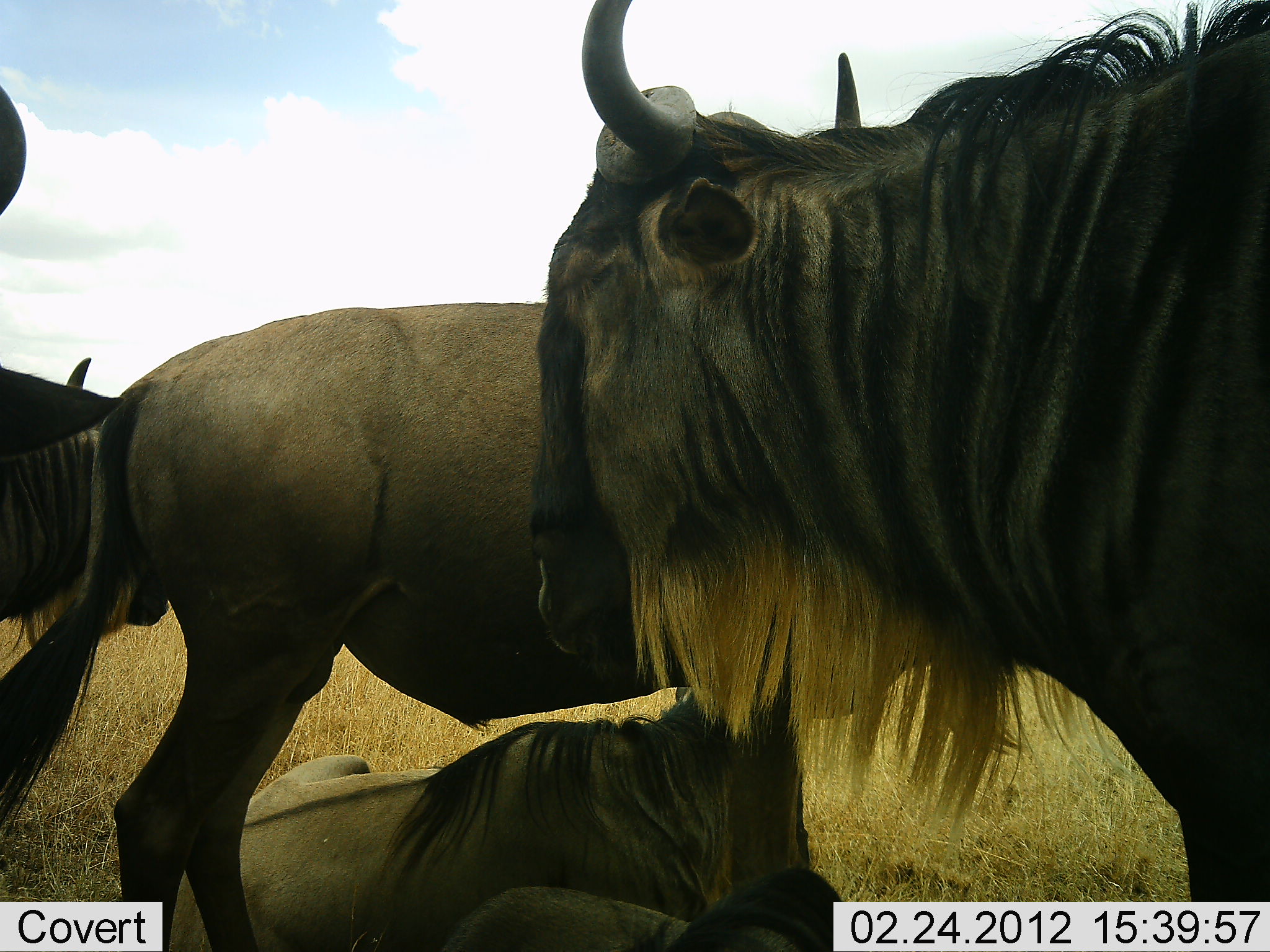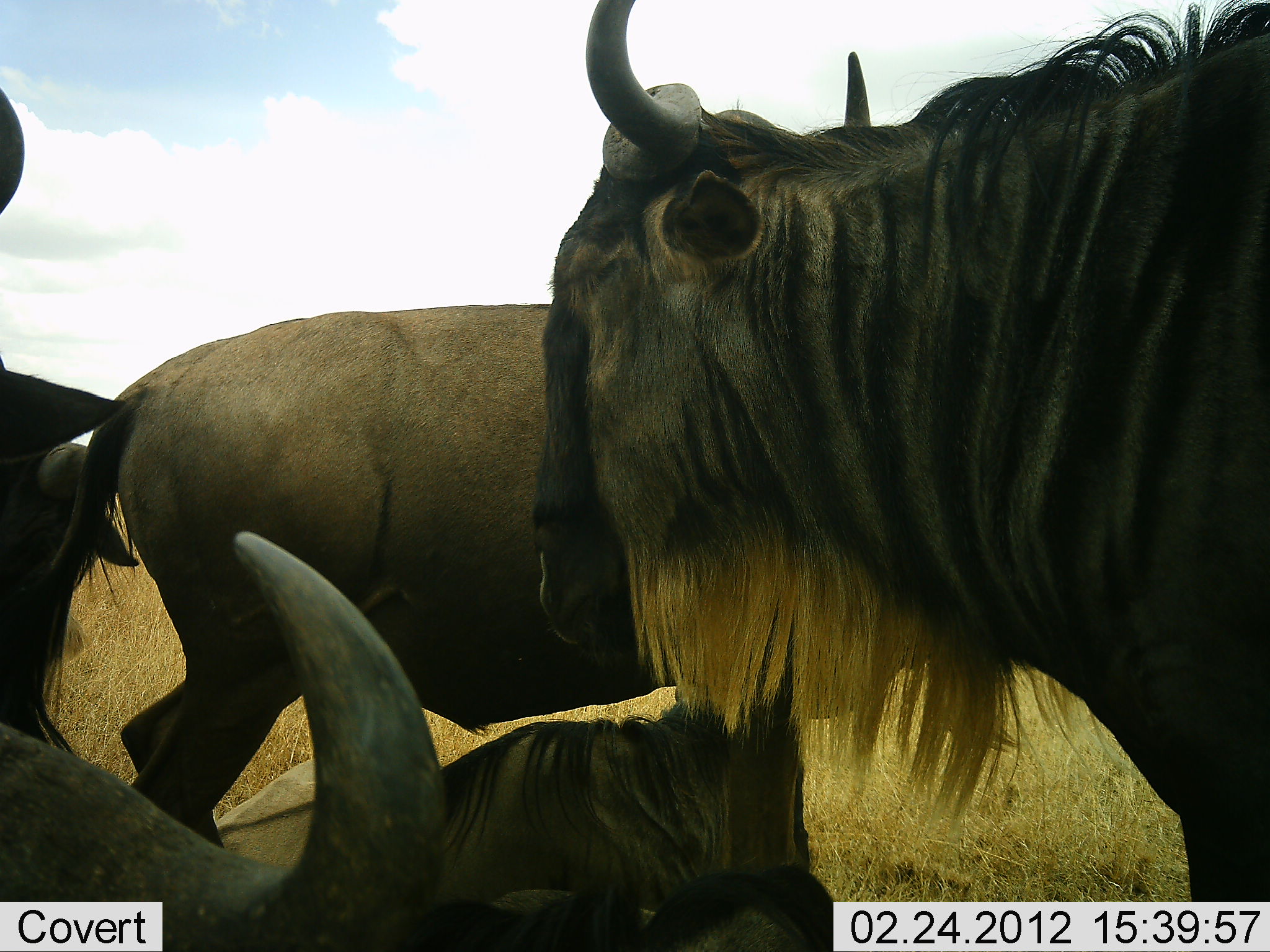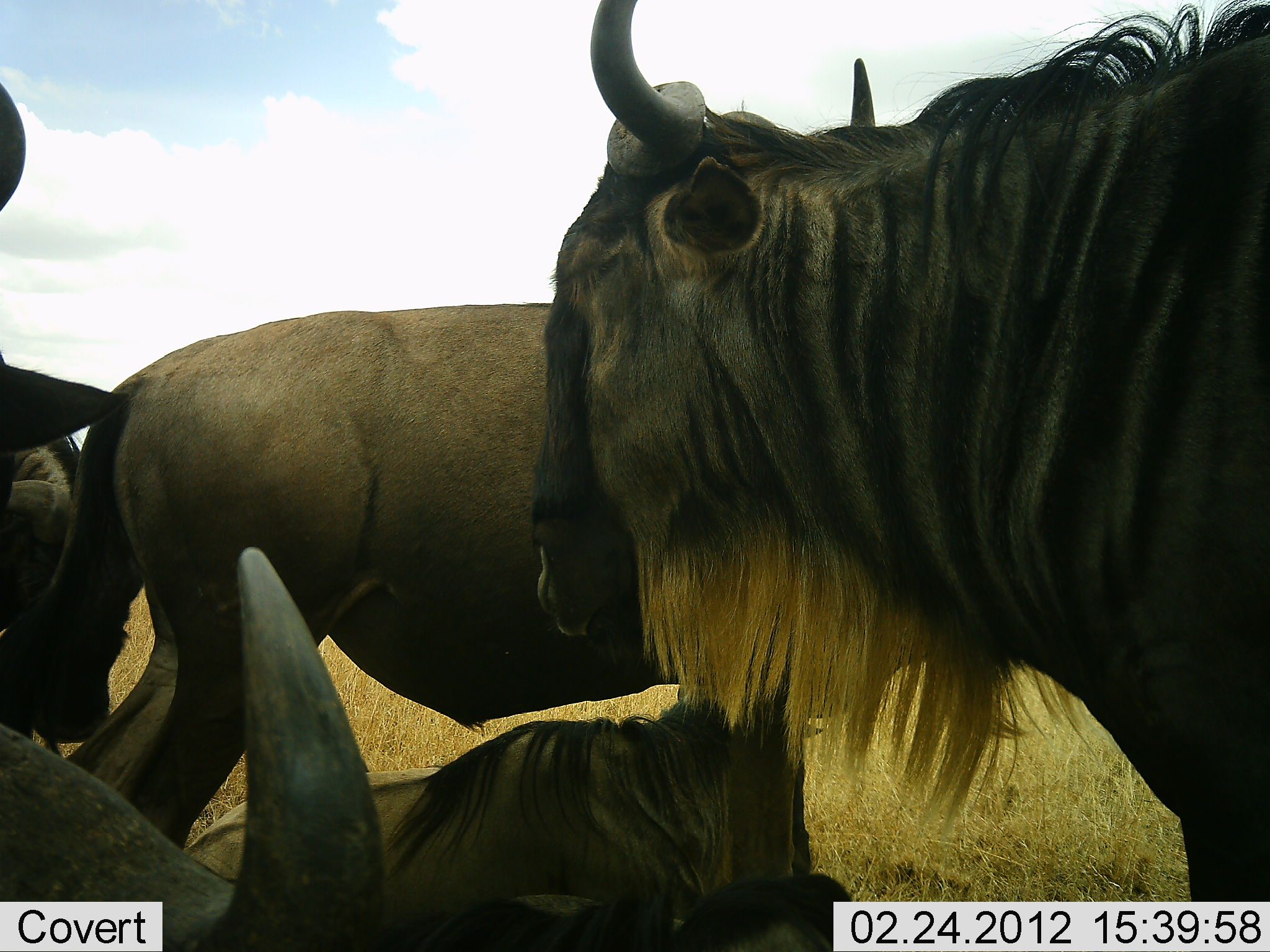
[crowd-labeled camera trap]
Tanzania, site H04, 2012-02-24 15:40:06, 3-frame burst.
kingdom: Animalia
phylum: Chordata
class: Mammalia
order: Artiodactyla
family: Bovidae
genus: Connochaetes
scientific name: Connochaetes taurinus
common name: blue wildebeest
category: wildebeest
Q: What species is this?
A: Wildebeest (blue wildebeest) (Connochaetes taurinus).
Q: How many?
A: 5.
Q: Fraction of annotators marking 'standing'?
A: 67%.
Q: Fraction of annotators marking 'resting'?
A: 78%.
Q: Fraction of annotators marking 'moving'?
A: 6%.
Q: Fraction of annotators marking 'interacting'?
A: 11%.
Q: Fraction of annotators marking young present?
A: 11%.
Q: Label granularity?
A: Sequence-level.